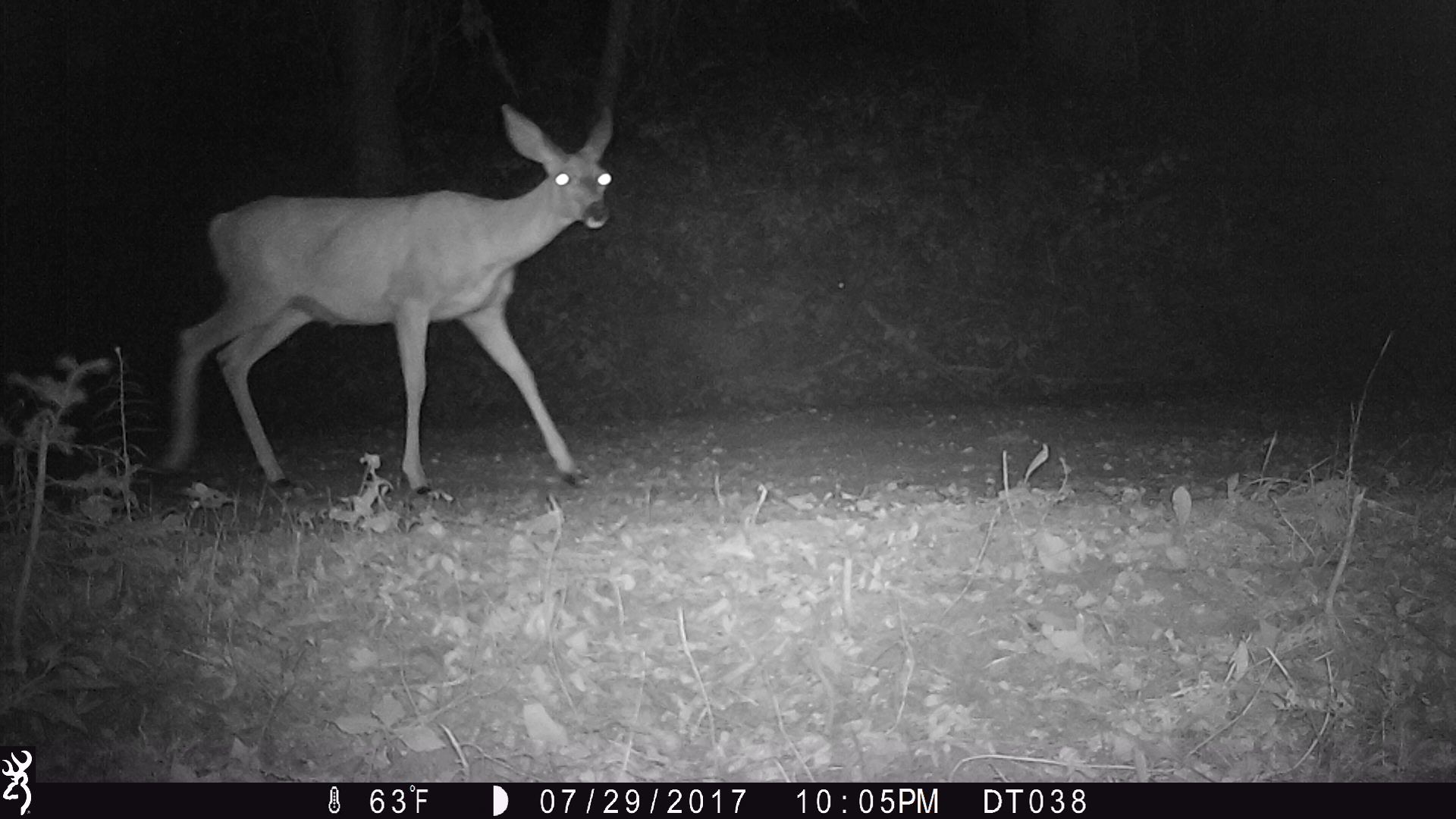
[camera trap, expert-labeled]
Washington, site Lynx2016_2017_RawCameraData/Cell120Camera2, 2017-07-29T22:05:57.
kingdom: Animalia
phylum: Chordata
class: Mammalia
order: Artiodactyla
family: Cervidae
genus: Odocoileus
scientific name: Odocoileus hemionus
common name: mule deer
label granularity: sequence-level